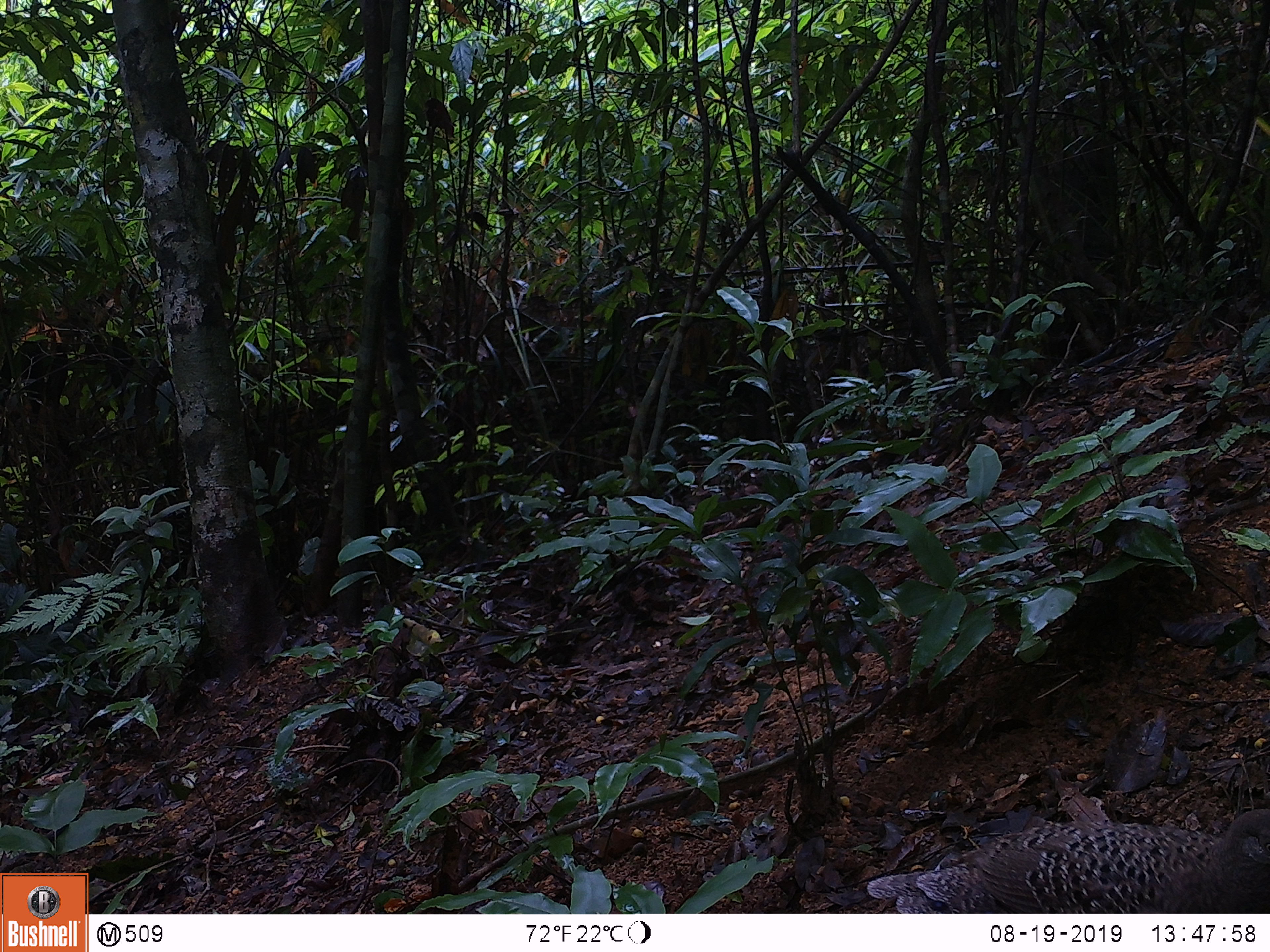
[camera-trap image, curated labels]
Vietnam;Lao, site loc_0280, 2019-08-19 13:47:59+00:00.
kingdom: Animalia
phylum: Chordata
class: Aves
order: Galliformes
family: Phasianidae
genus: Polyplectron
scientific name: Polyplectron bicalcaratum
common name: gray peacock-pheasant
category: grey peacock pheasant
Grey peacock pheasant (gray peacock-pheasant) (Polyplectron bicalcaratum). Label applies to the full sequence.